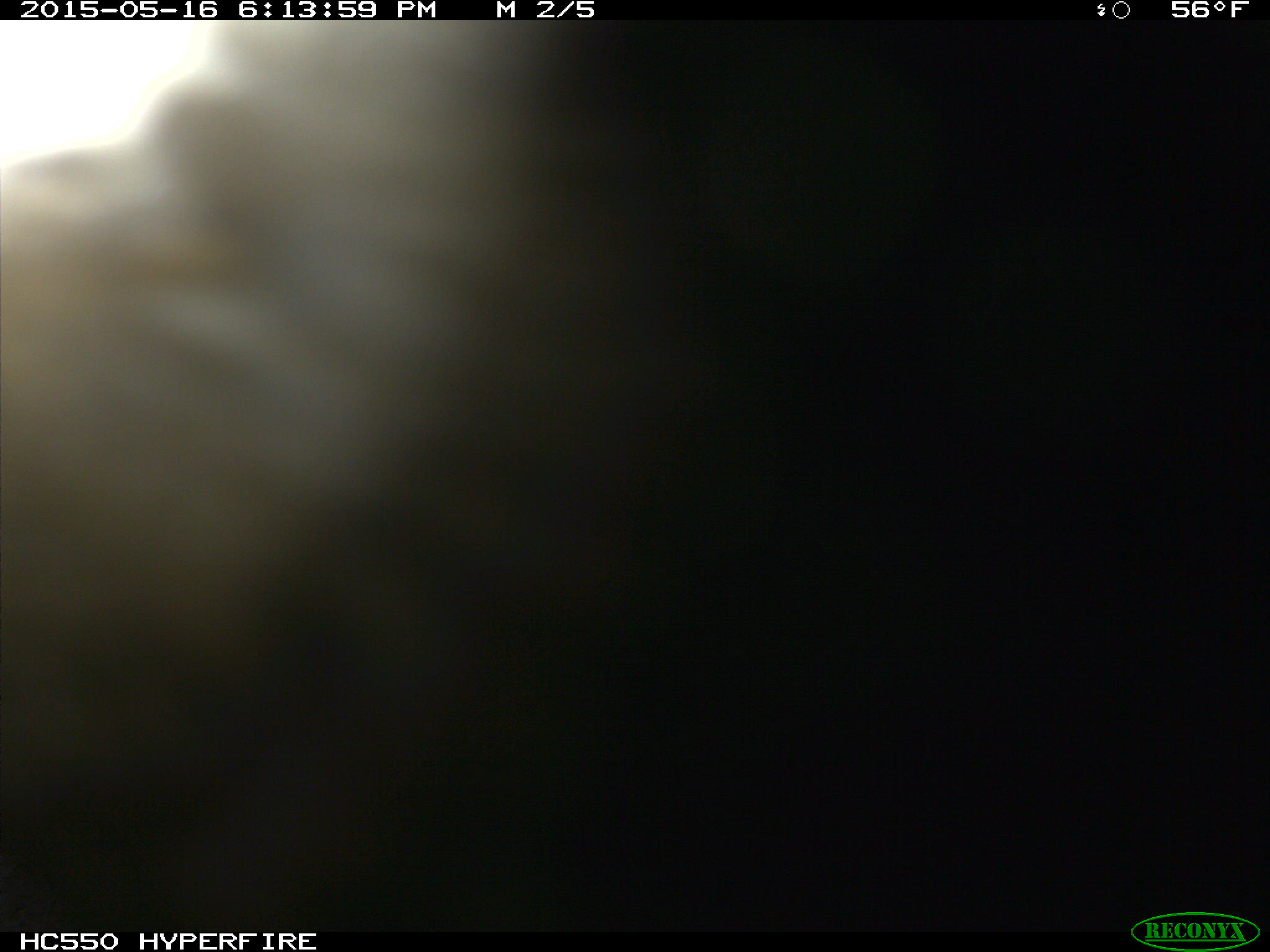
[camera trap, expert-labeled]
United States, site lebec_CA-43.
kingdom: Animalia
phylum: Chordata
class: Mammalia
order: Artiodactyla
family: Bovidae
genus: Bos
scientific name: Bos taurus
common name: domestic cow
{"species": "Bos taurus (domestic cow)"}